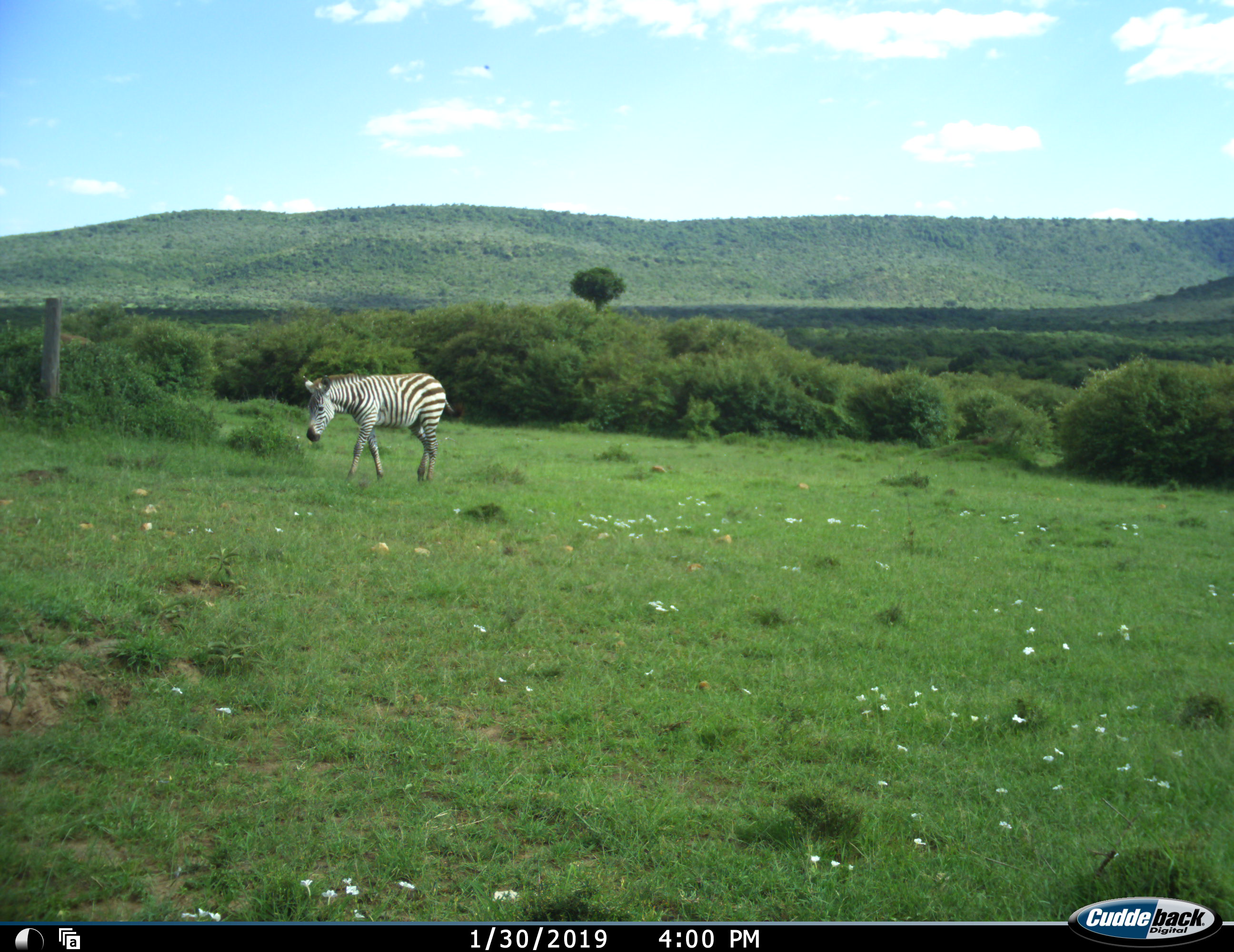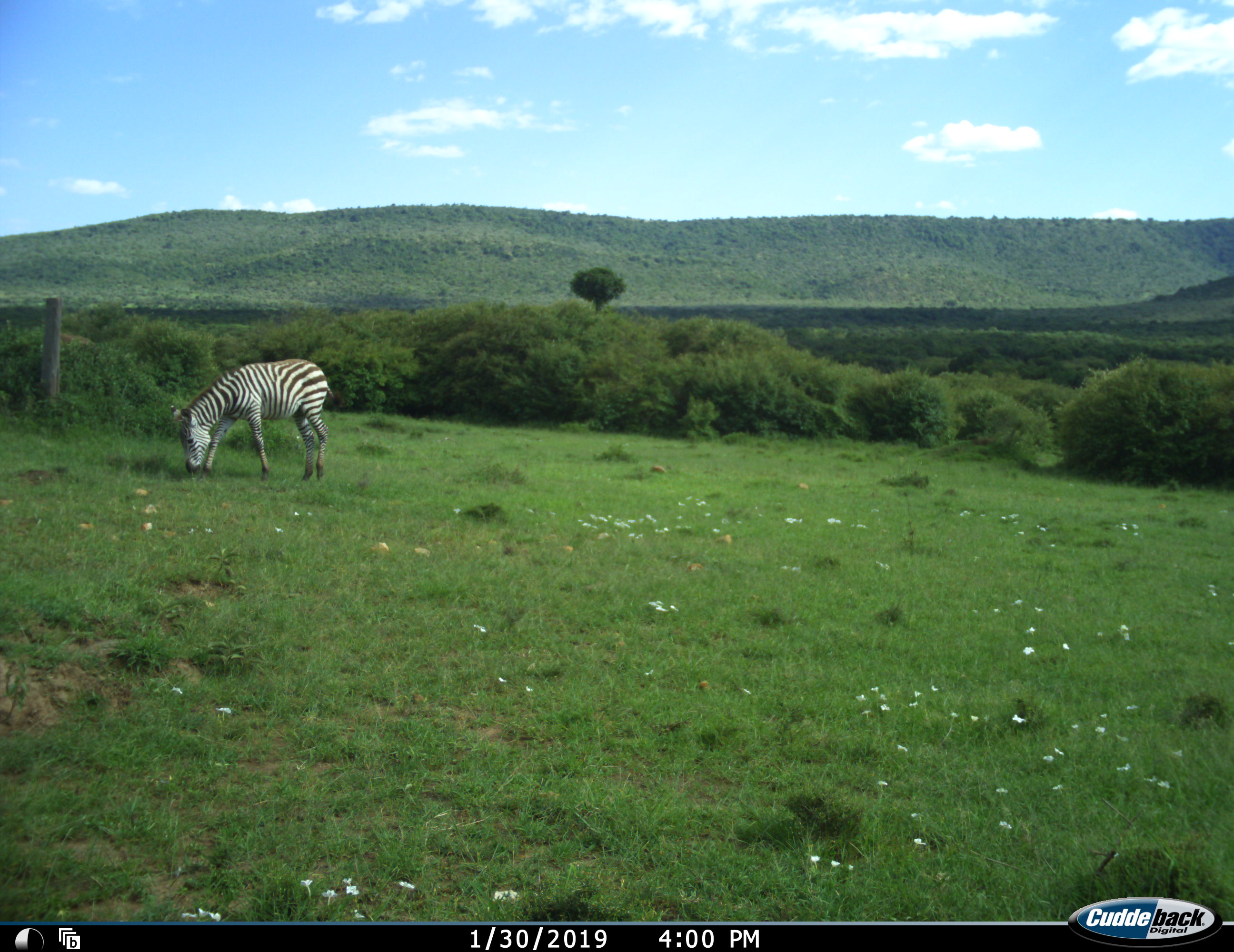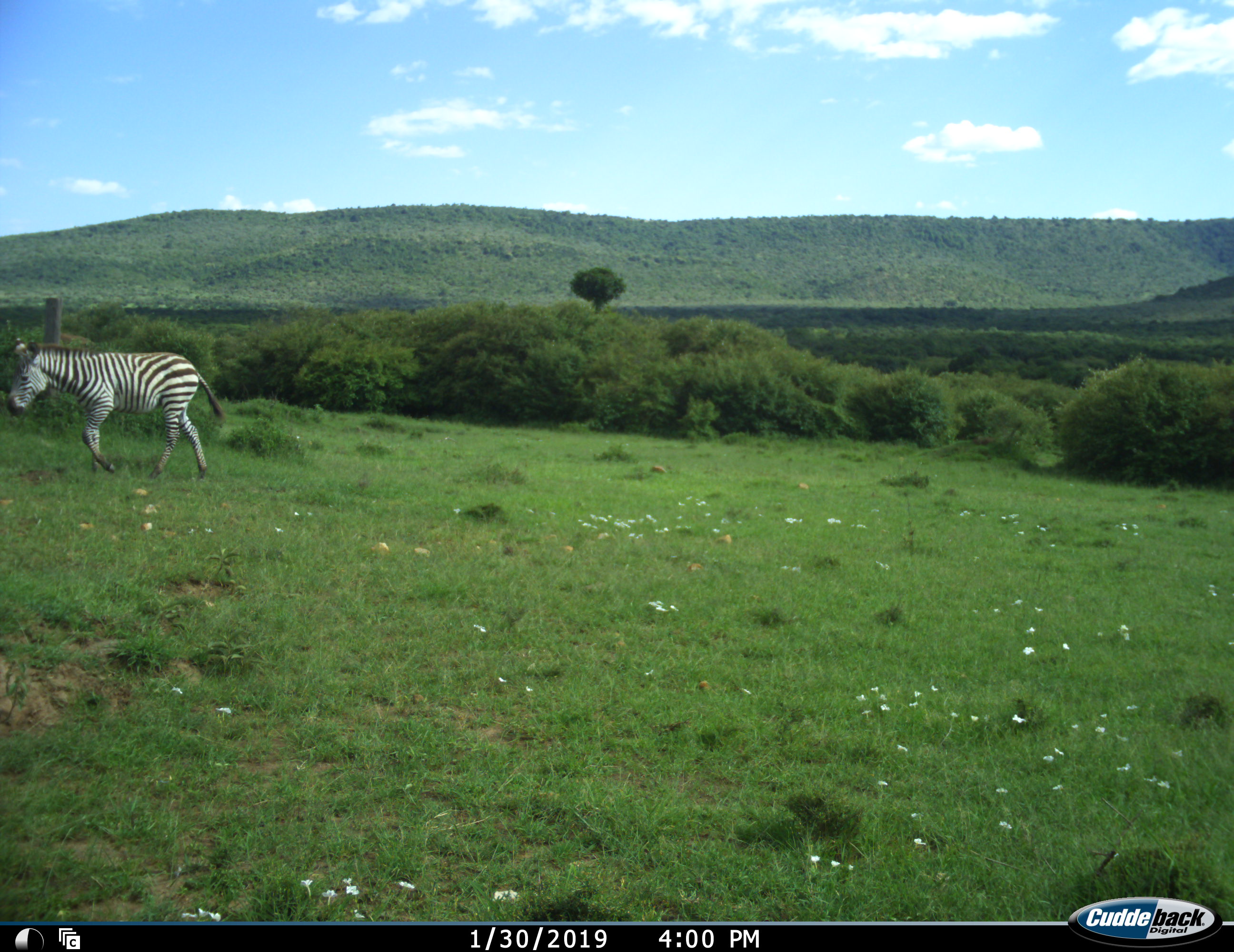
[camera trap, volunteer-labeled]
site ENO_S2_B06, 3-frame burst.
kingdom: Animalia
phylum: Chordata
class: Mammalia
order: Perissodactyla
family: Equidae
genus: Equus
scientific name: Equus quagga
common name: plains zebra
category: zebraplains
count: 1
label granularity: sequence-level